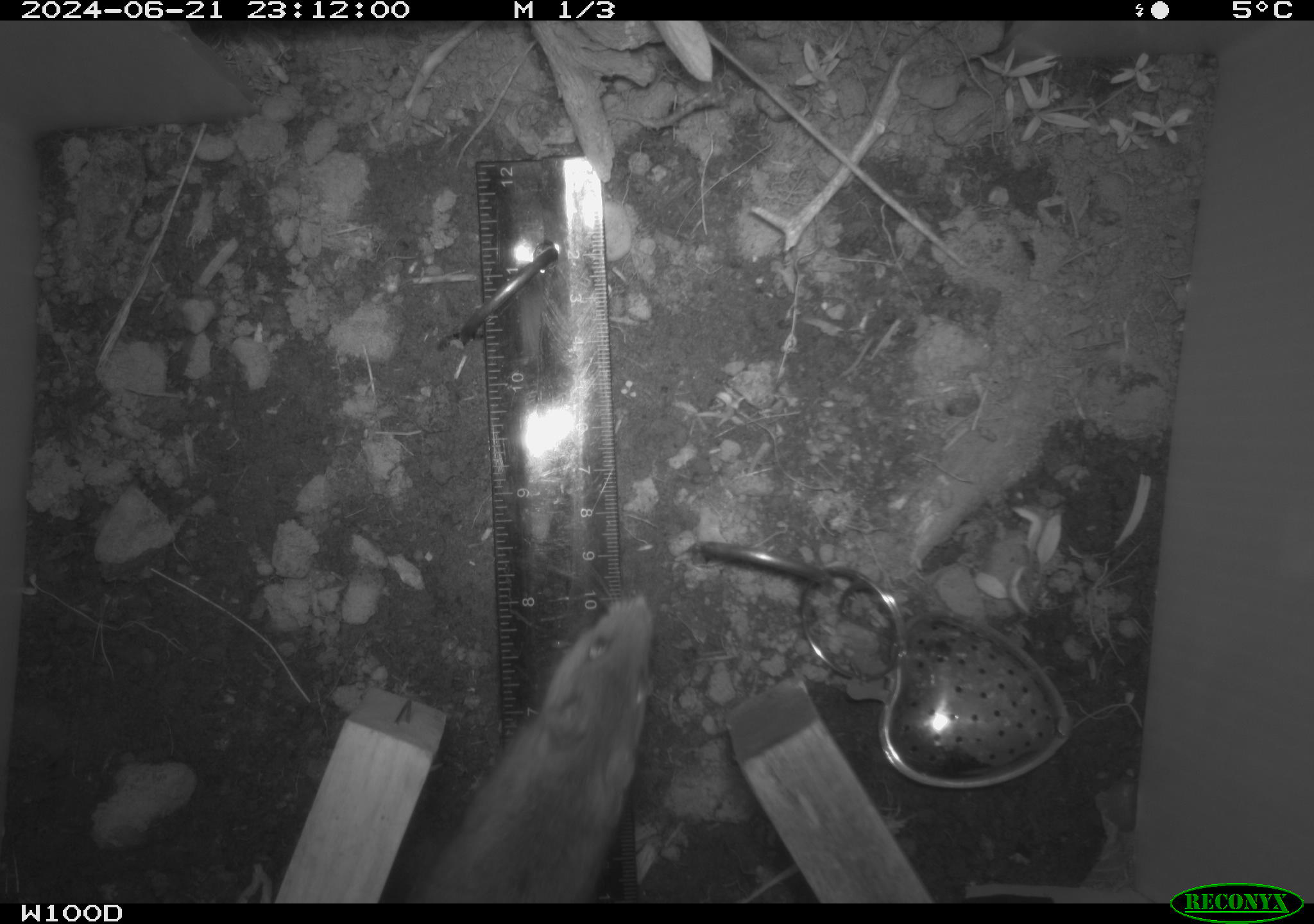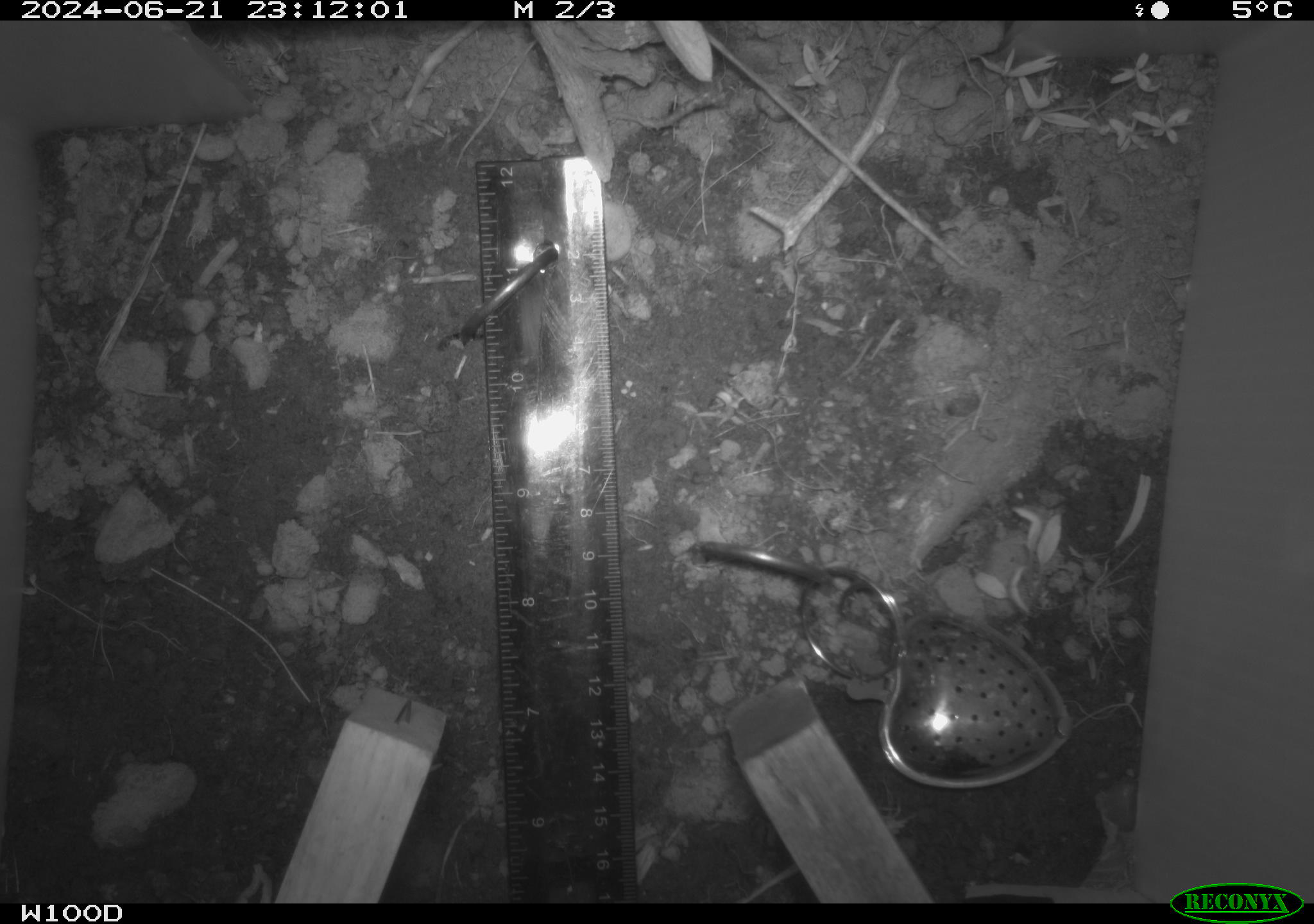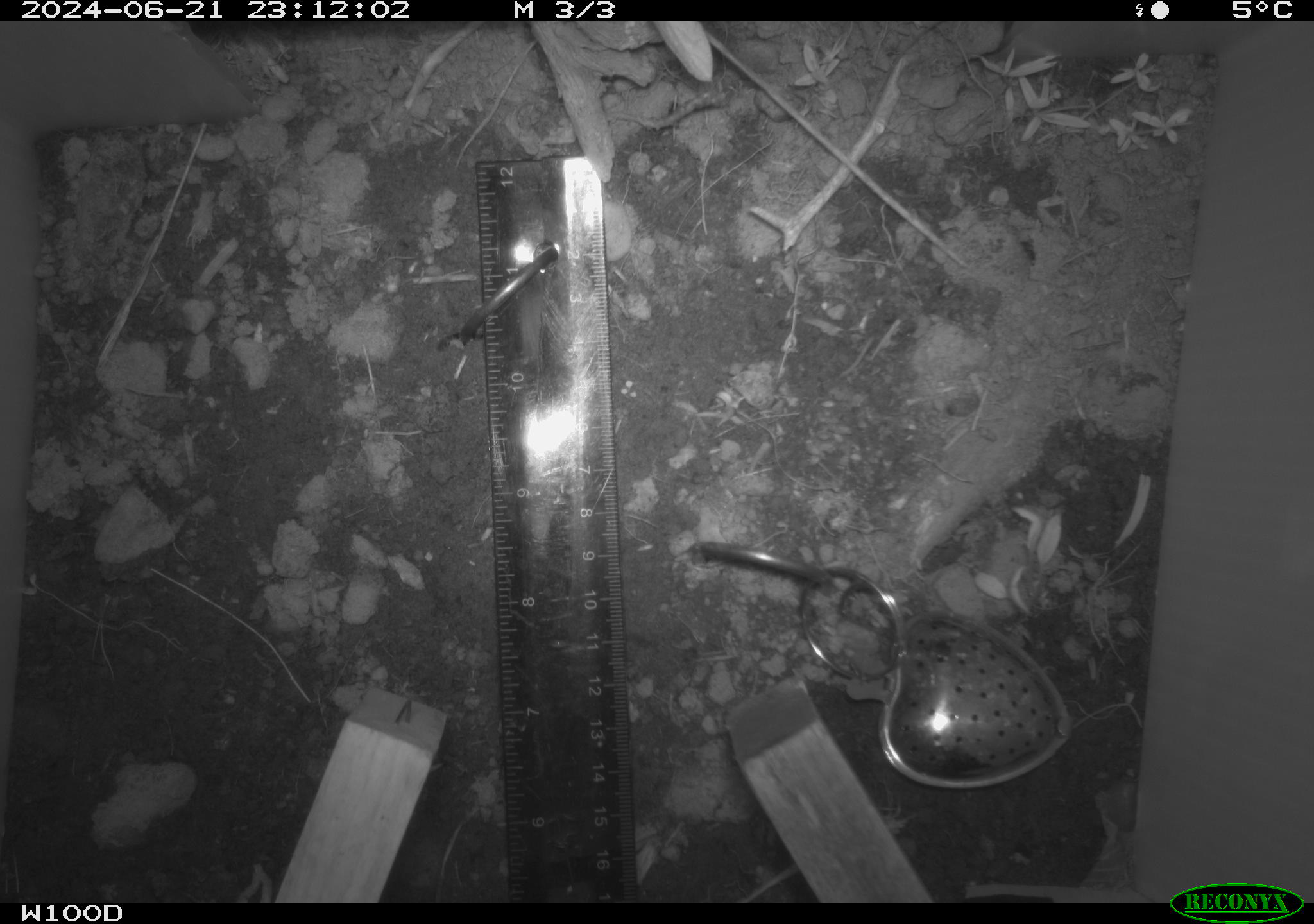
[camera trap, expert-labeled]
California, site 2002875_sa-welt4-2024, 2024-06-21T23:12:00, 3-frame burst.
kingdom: Animalia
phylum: Chordata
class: Mammalia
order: Rodentia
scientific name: Rodentia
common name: mouse species